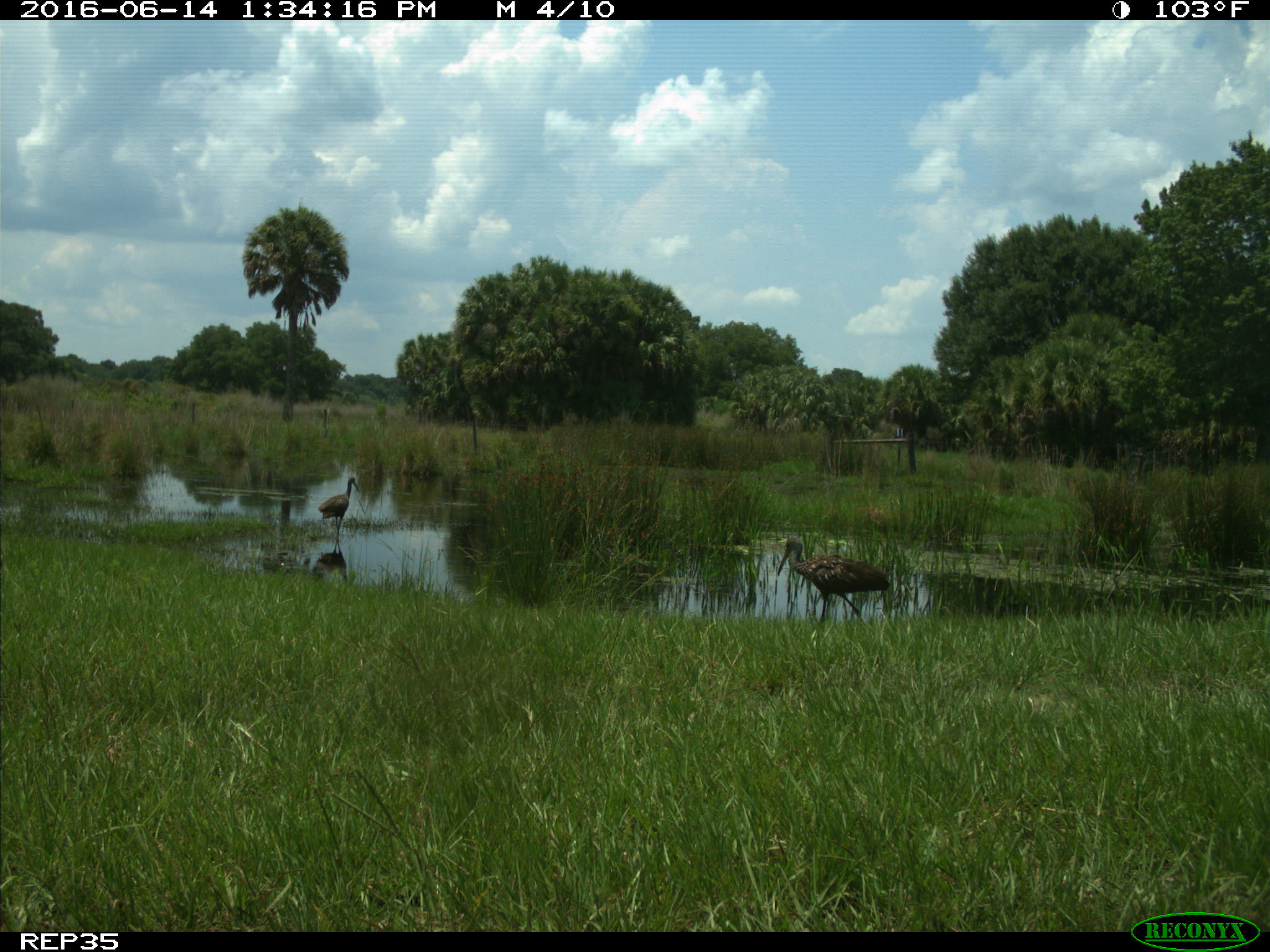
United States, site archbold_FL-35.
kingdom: Animalia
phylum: Chordata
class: Aves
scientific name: Aves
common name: birds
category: unidentified bird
Unidentified bird (birds) (Aves).